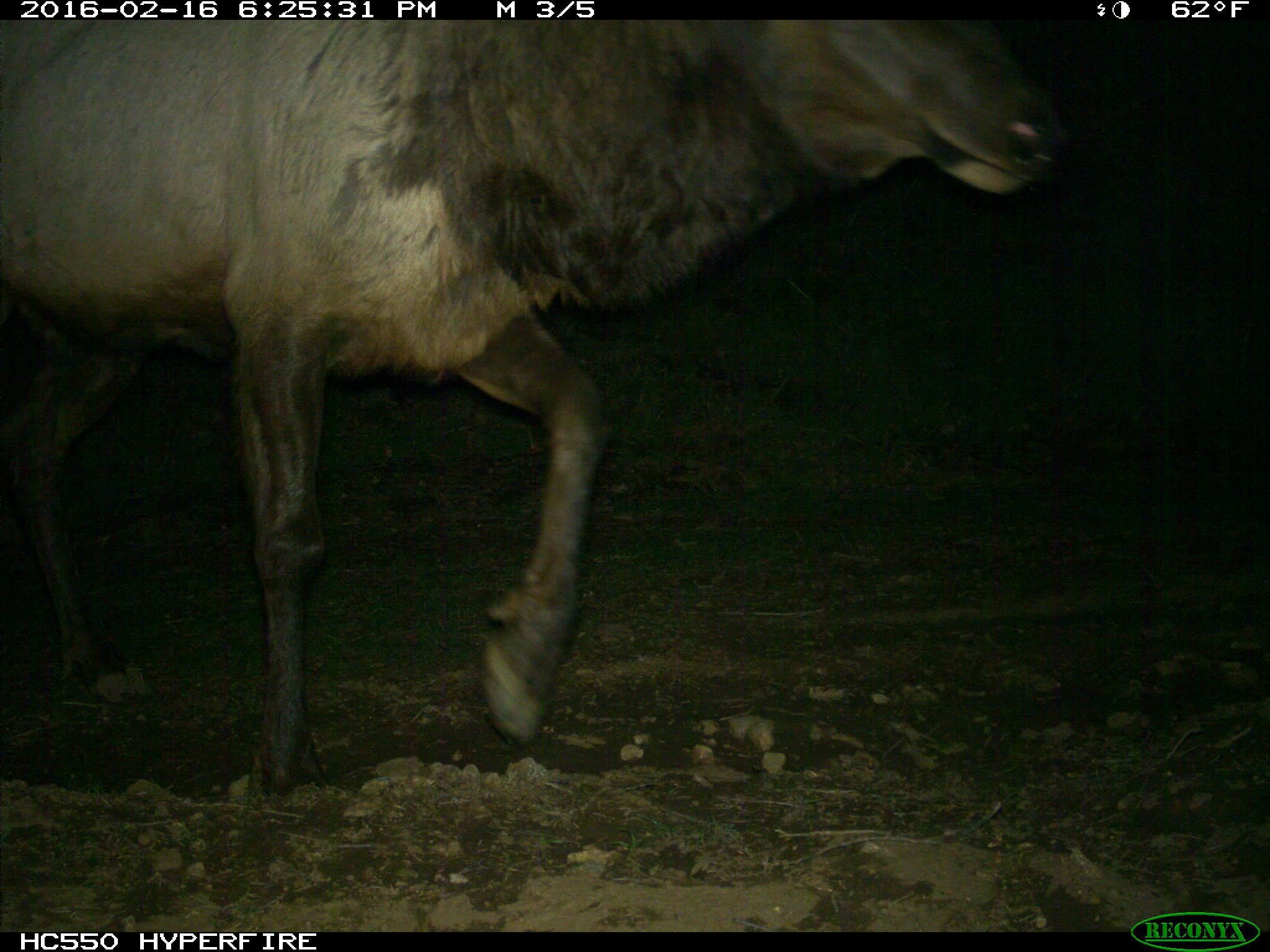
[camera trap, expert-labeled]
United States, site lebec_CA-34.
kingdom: Animalia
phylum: Chordata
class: Mammalia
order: Artiodactyla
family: Cervidae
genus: Cervus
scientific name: Cervus canadensis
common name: elk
Cervus canadensis (elk).